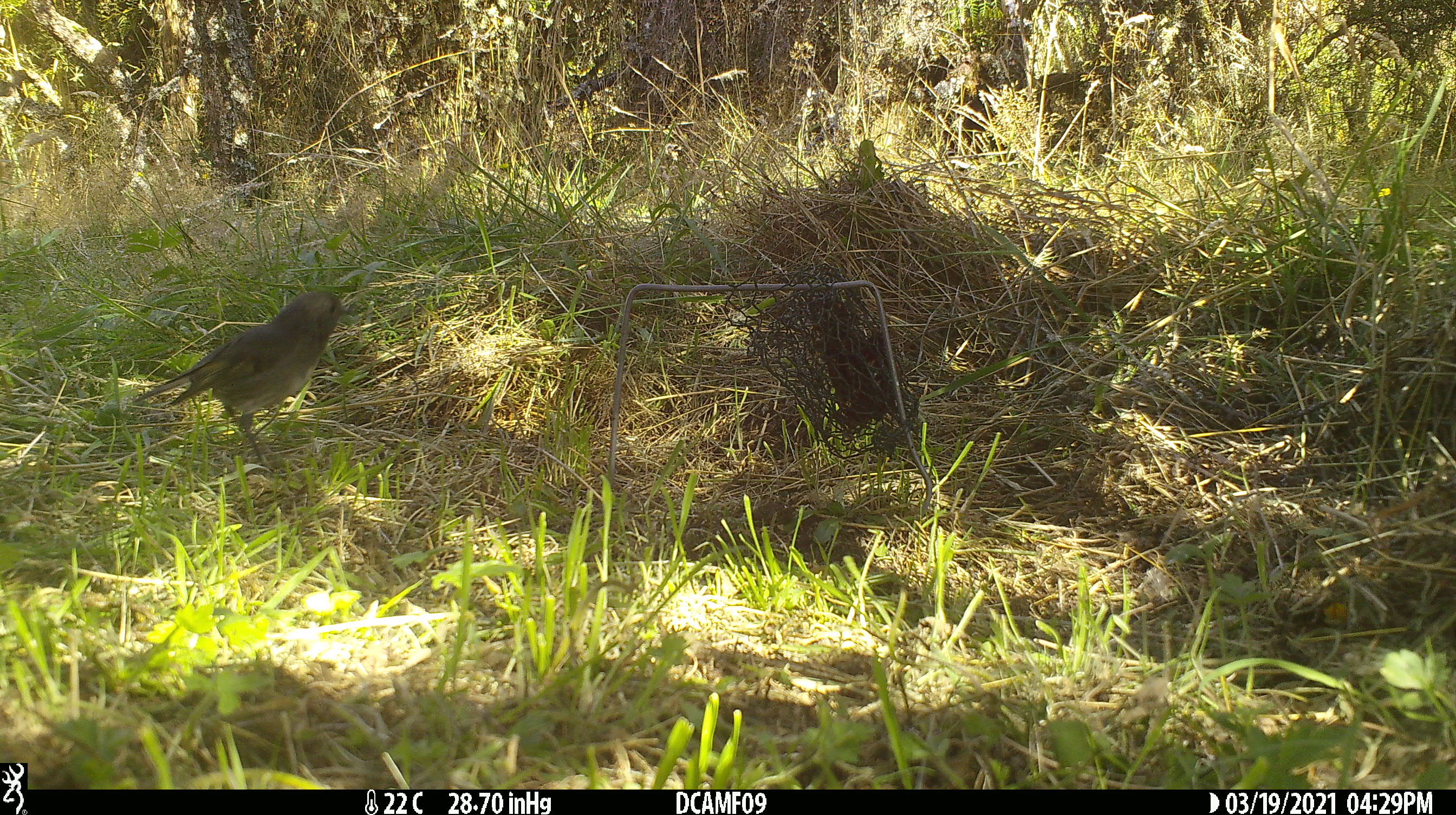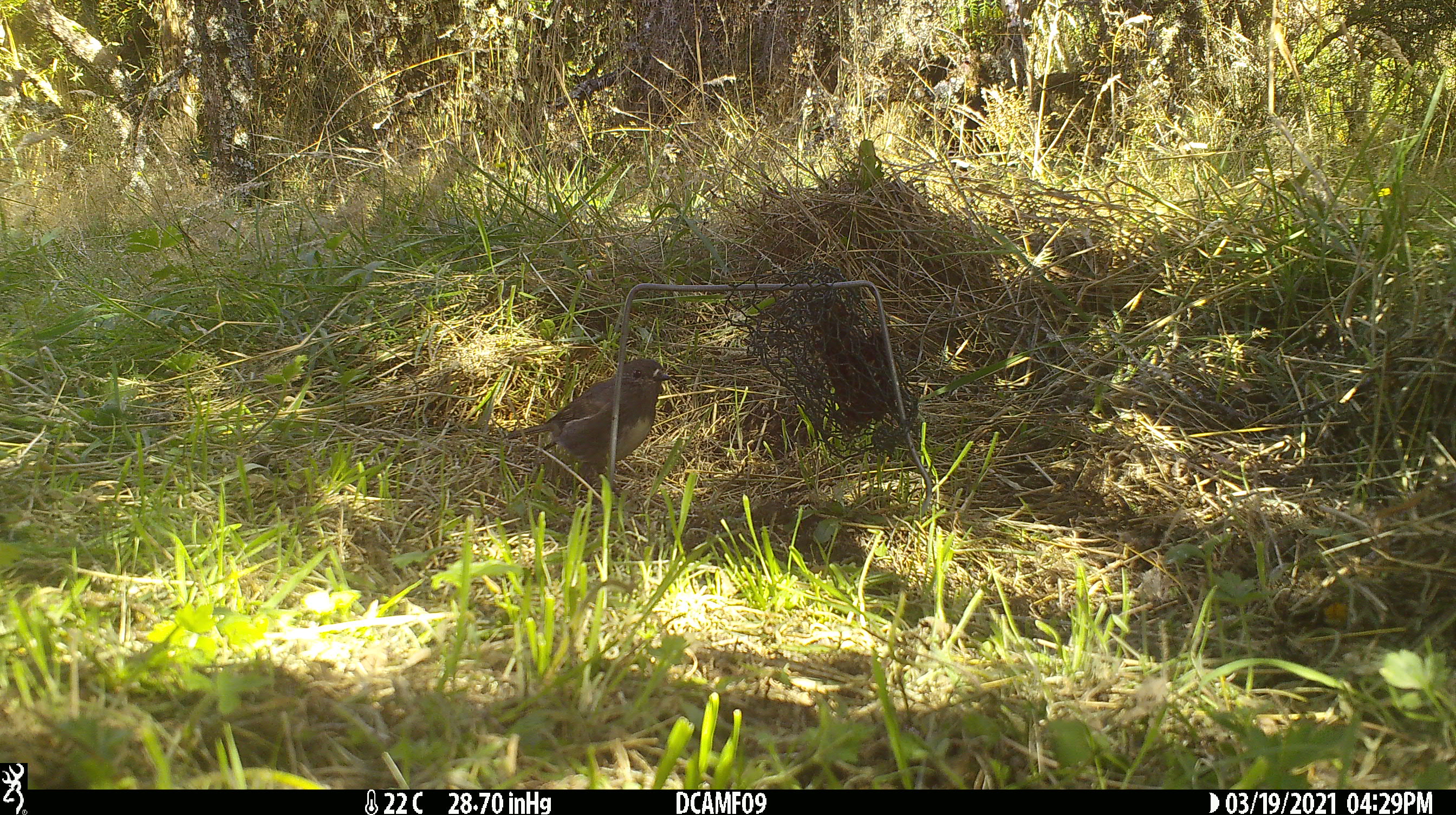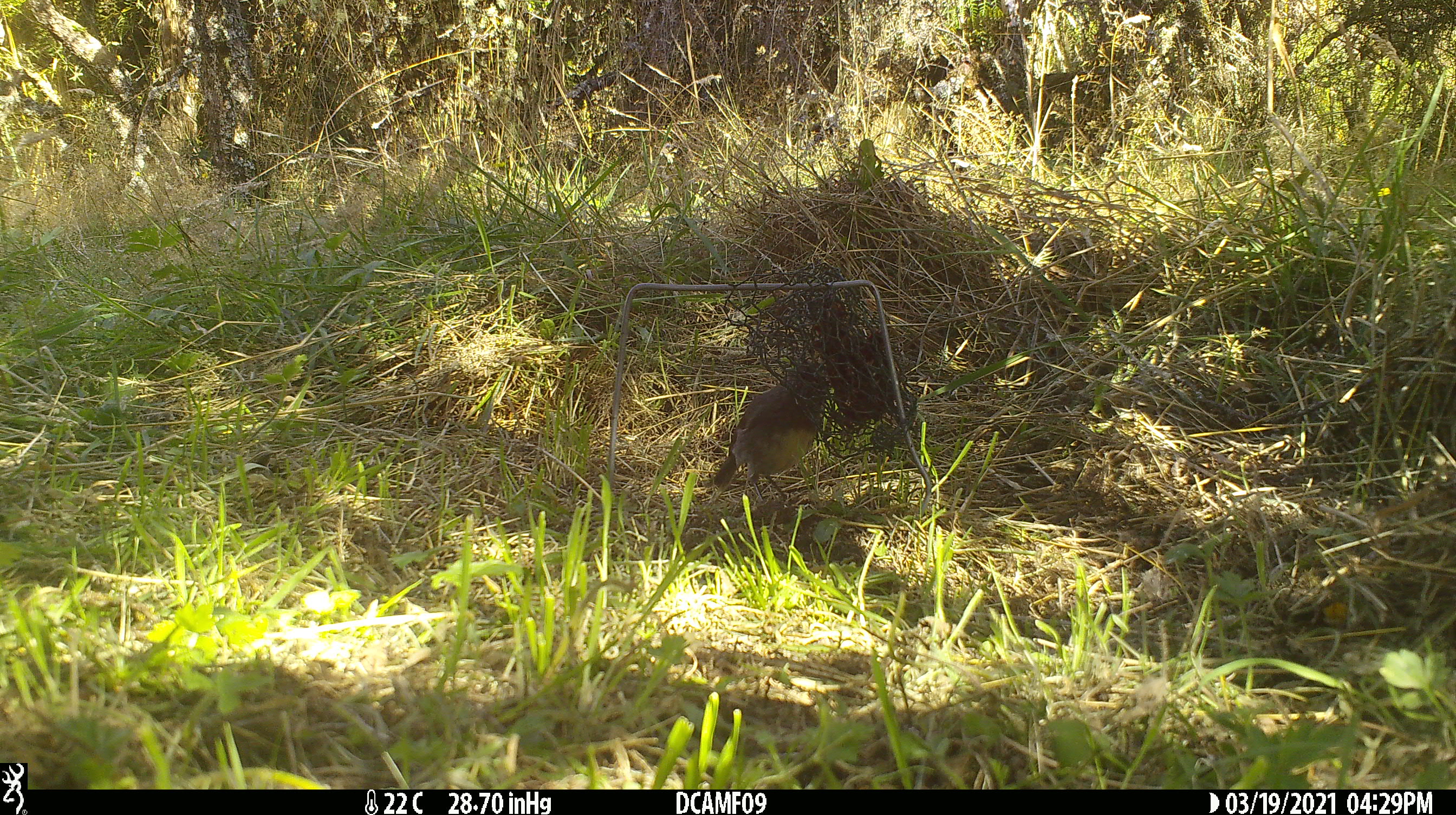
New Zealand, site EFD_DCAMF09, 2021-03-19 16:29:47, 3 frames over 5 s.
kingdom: Animalia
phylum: Chordata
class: Aves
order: Passeriformes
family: Petroicidae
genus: Petroica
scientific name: Petroica australis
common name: new zealand robin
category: robin